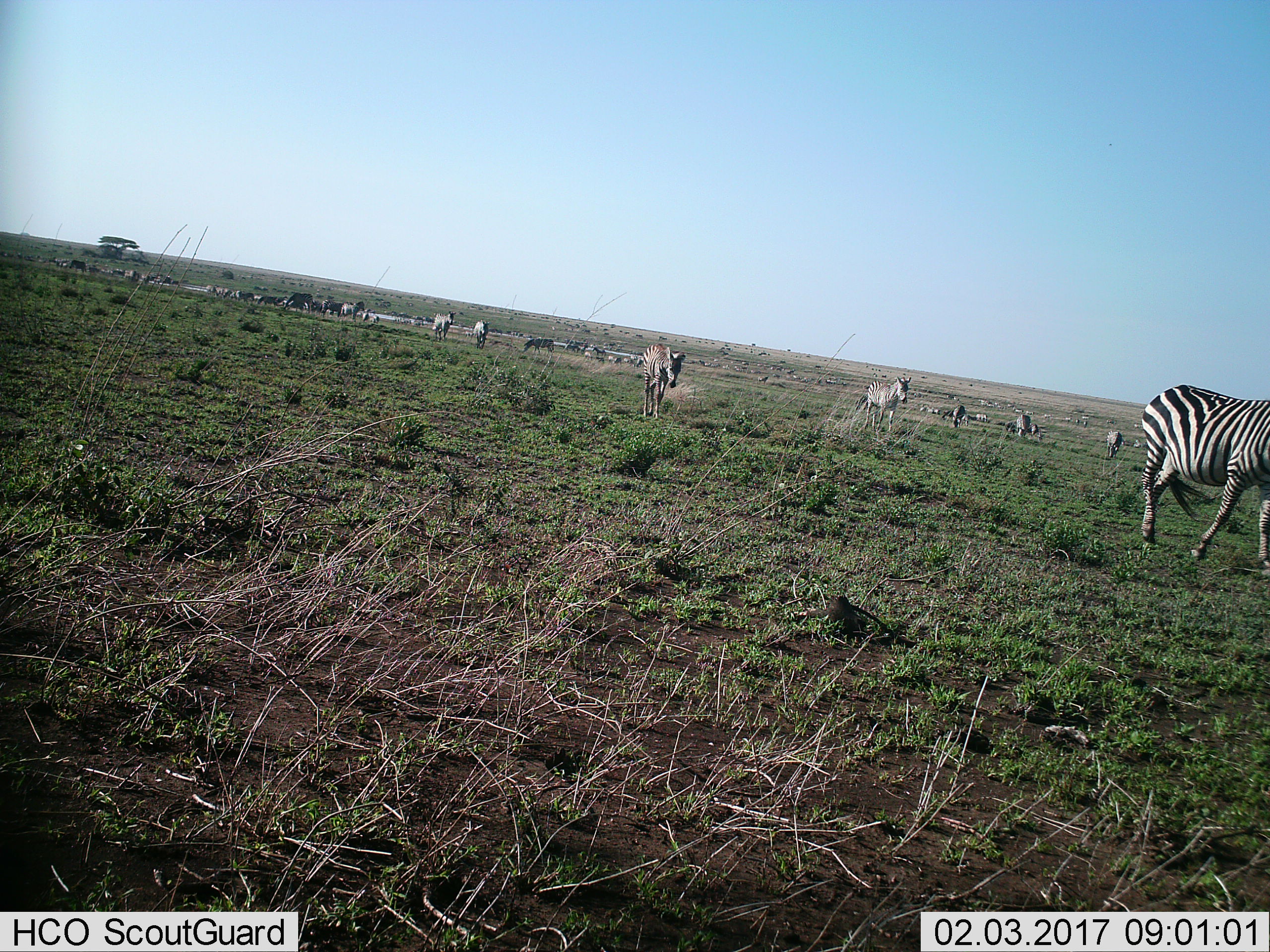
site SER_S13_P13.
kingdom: Animalia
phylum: Chordata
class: Mammalia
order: Perissodactyla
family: Equidae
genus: Equus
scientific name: Equus quagga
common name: plains zebra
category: zebraplains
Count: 11-50.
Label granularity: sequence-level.